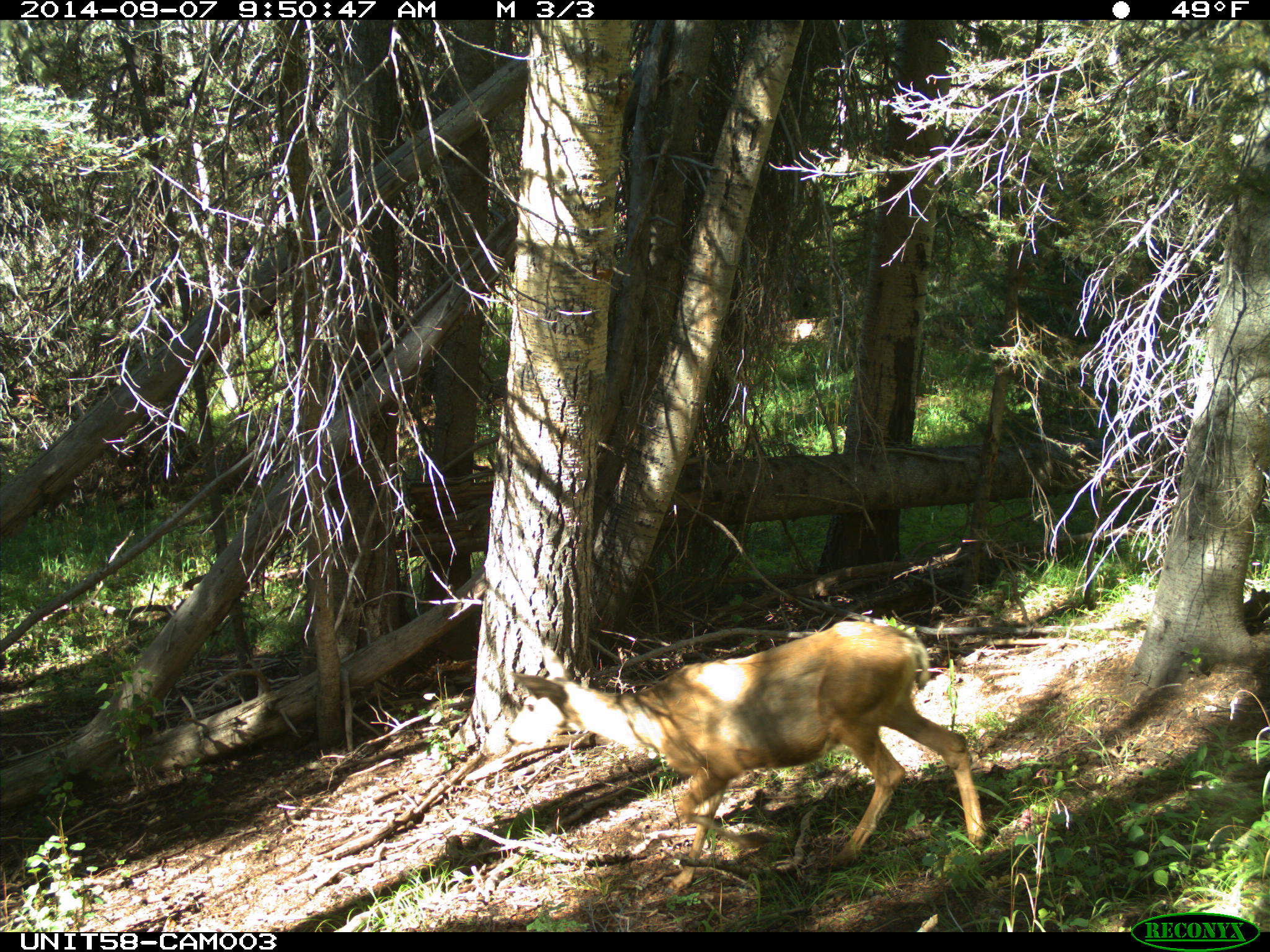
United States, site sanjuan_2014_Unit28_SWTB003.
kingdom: Animalia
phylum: Chordata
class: Mammalia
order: Artiodactyla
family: Cervidae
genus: Odocoileus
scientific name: Odocoileus hemionus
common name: mule deer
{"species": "Odocoileus hemionus (mule deer)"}